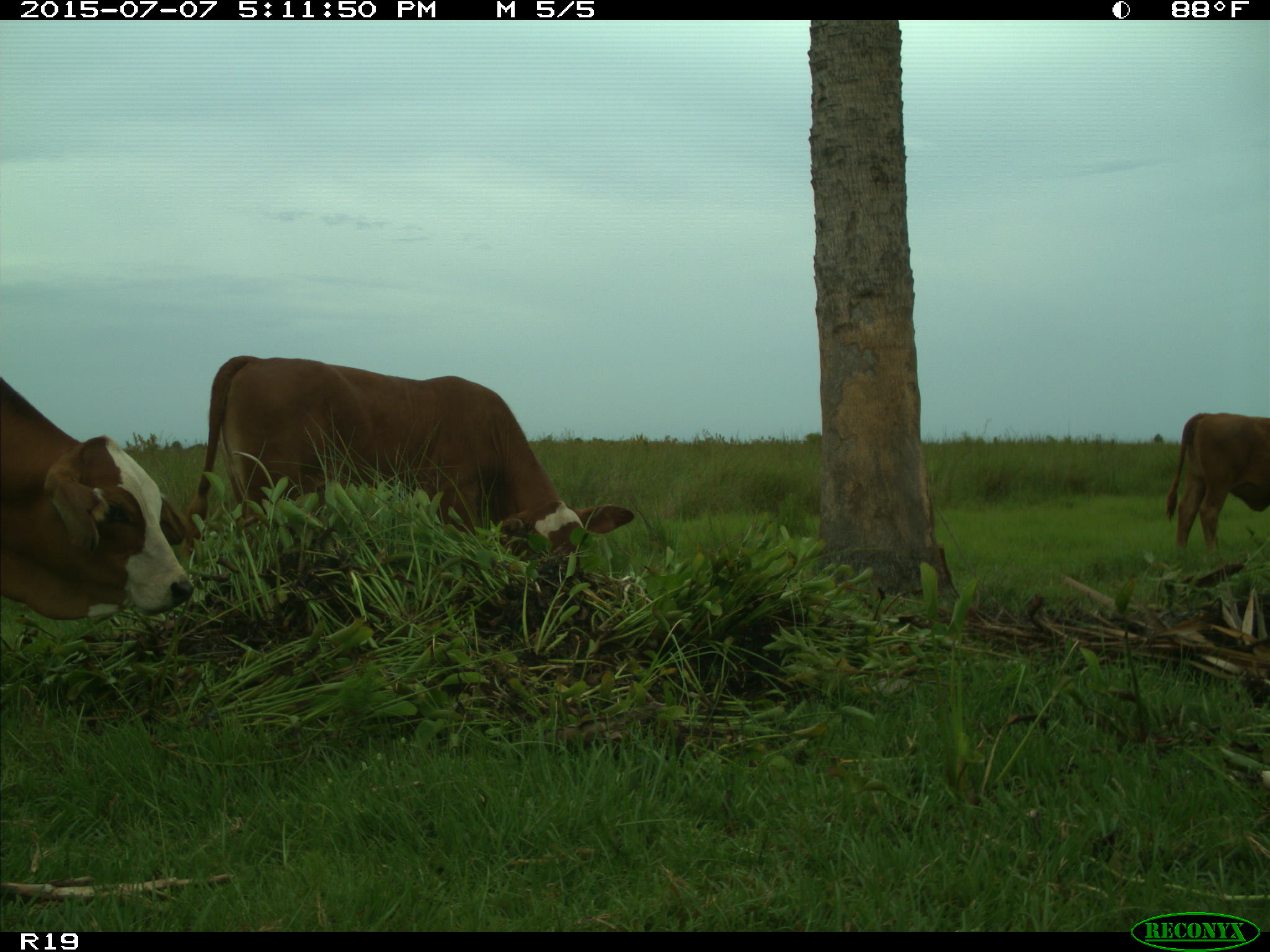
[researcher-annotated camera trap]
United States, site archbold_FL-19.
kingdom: Animalia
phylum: Chordata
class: Mammalia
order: Artiodactyla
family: Bovidae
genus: Bos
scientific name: Bos taurus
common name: domestic cow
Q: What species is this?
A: Bos taurus (domestic cow).